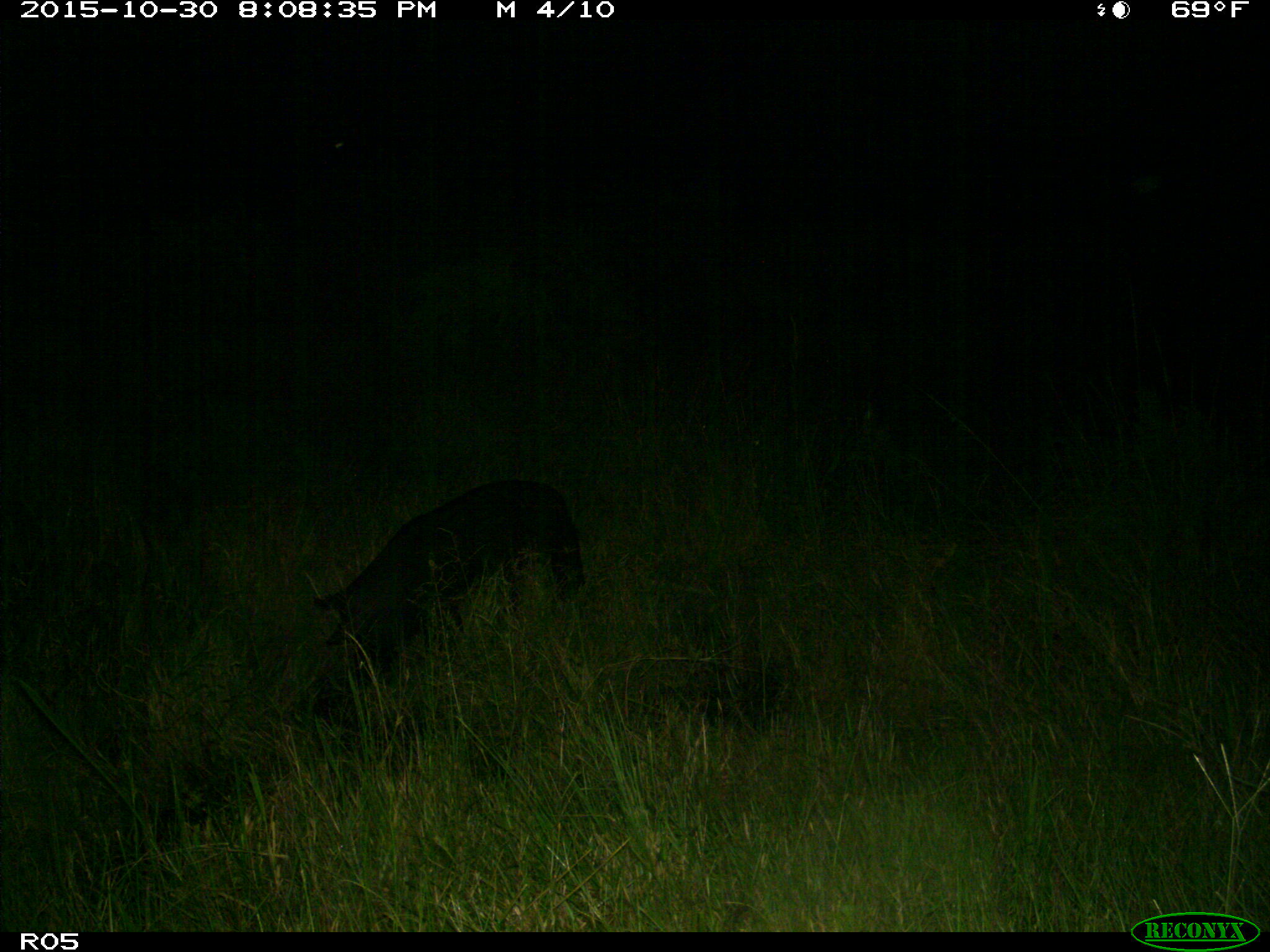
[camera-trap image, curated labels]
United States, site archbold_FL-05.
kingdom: Animalia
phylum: Chordata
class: Mammalia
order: Artiodactyla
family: Suidae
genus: Sus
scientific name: Sus scrofa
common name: wild boar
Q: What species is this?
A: Sus scrofa (wild boar).